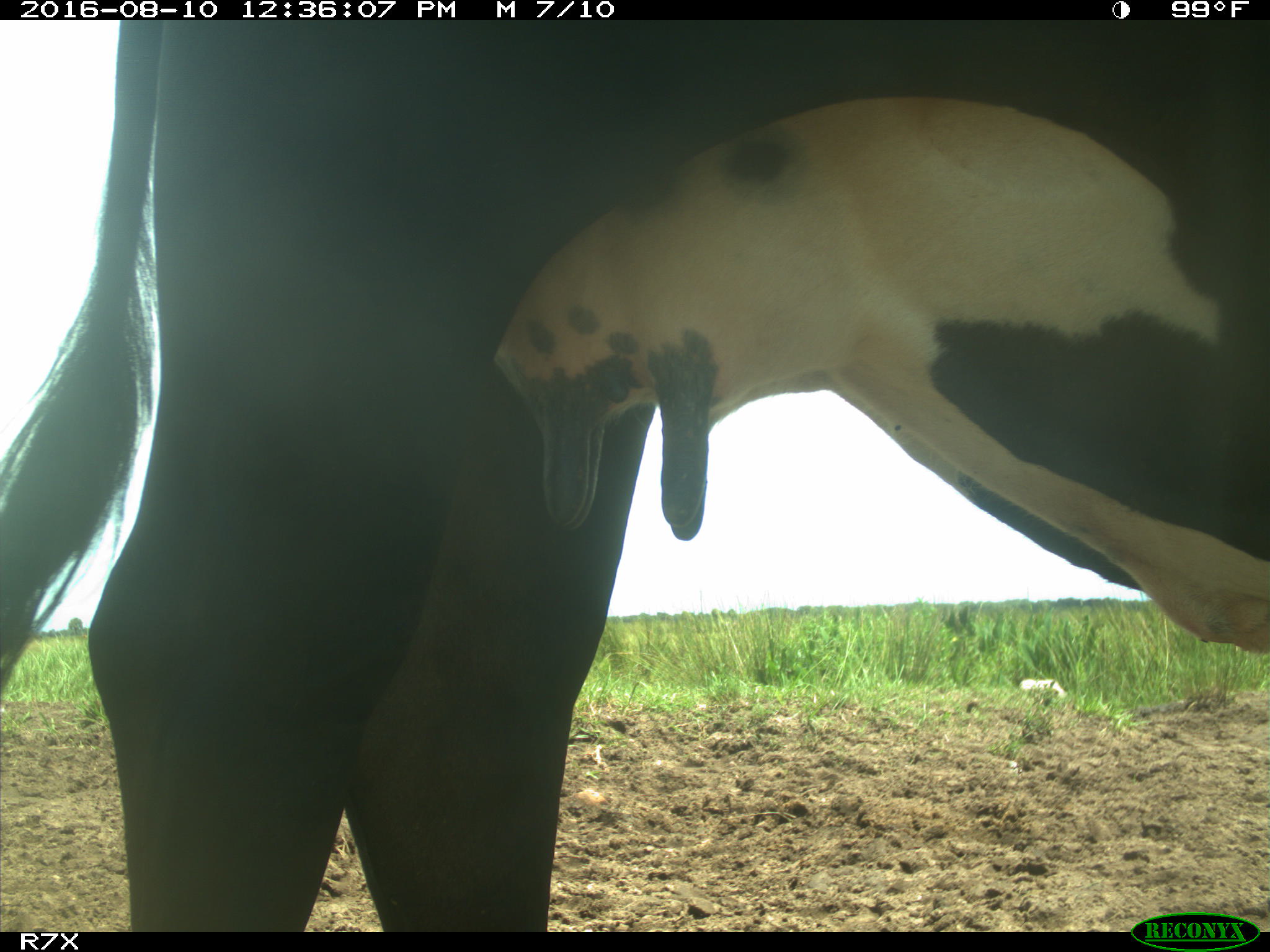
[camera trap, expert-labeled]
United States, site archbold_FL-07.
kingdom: Animalia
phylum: Chordata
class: Mammalia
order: Artiodactyla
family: Bovidae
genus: Bos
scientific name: Bos taurus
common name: domestic cow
Bos taurus (domestic cow).